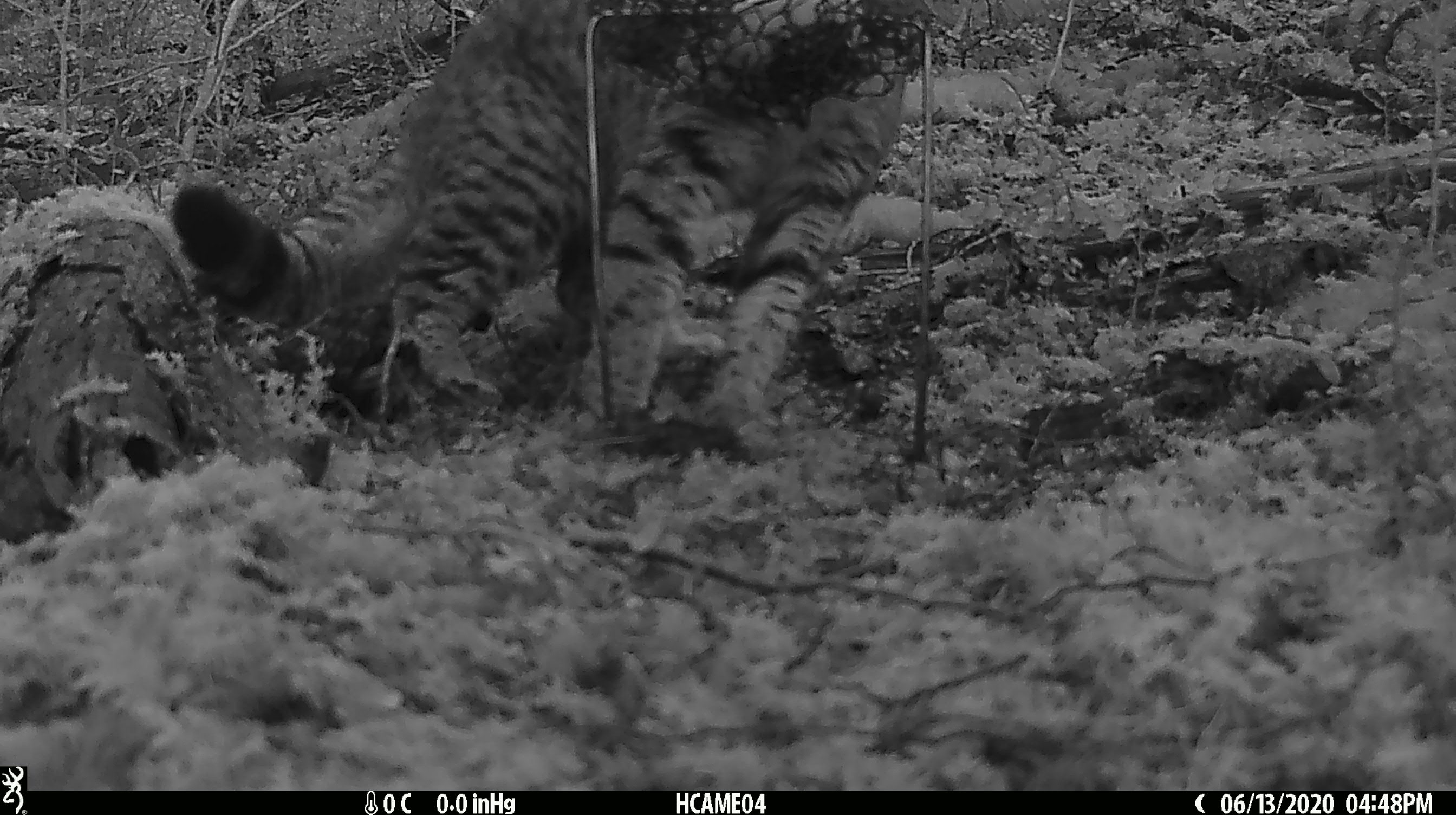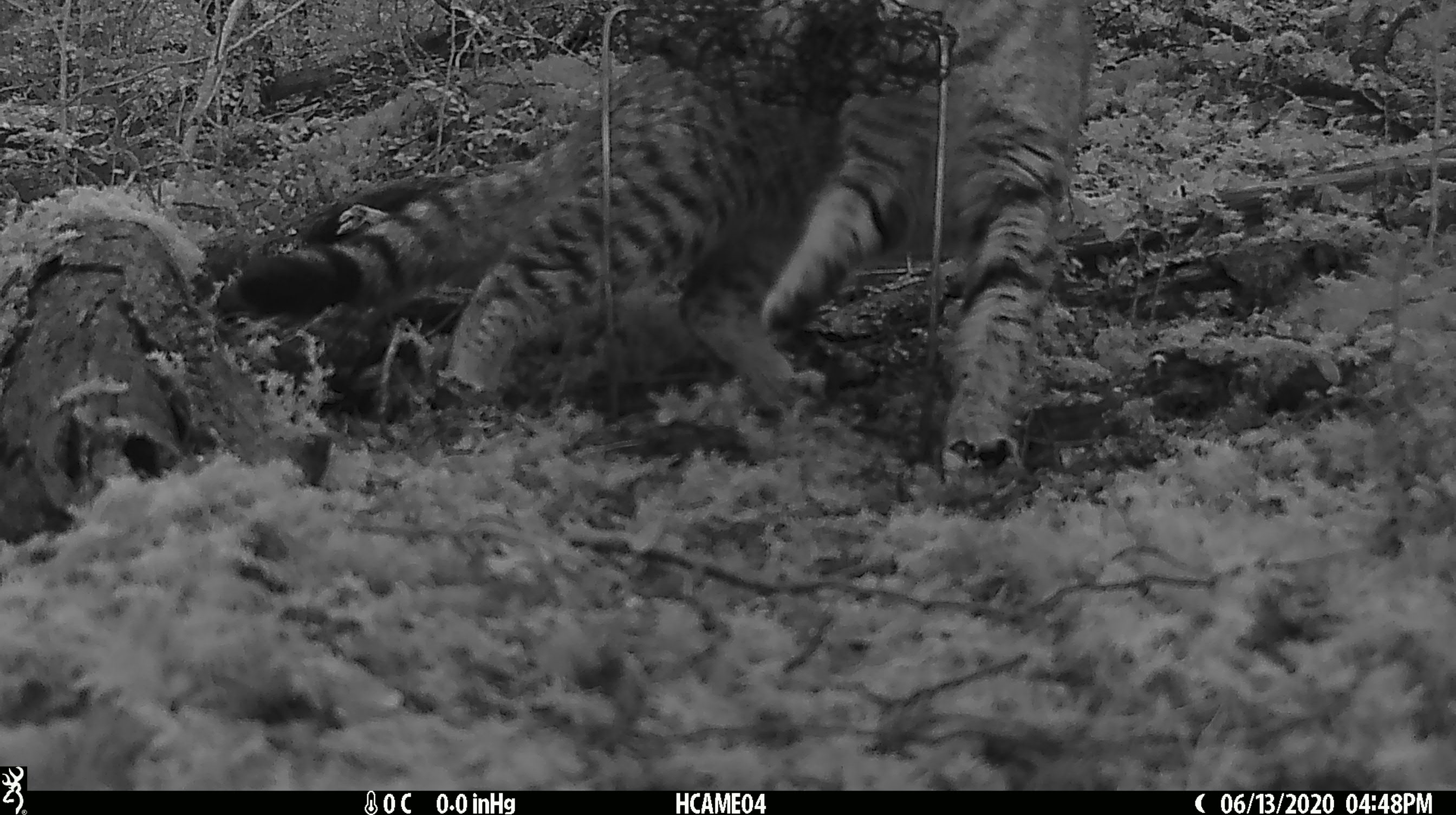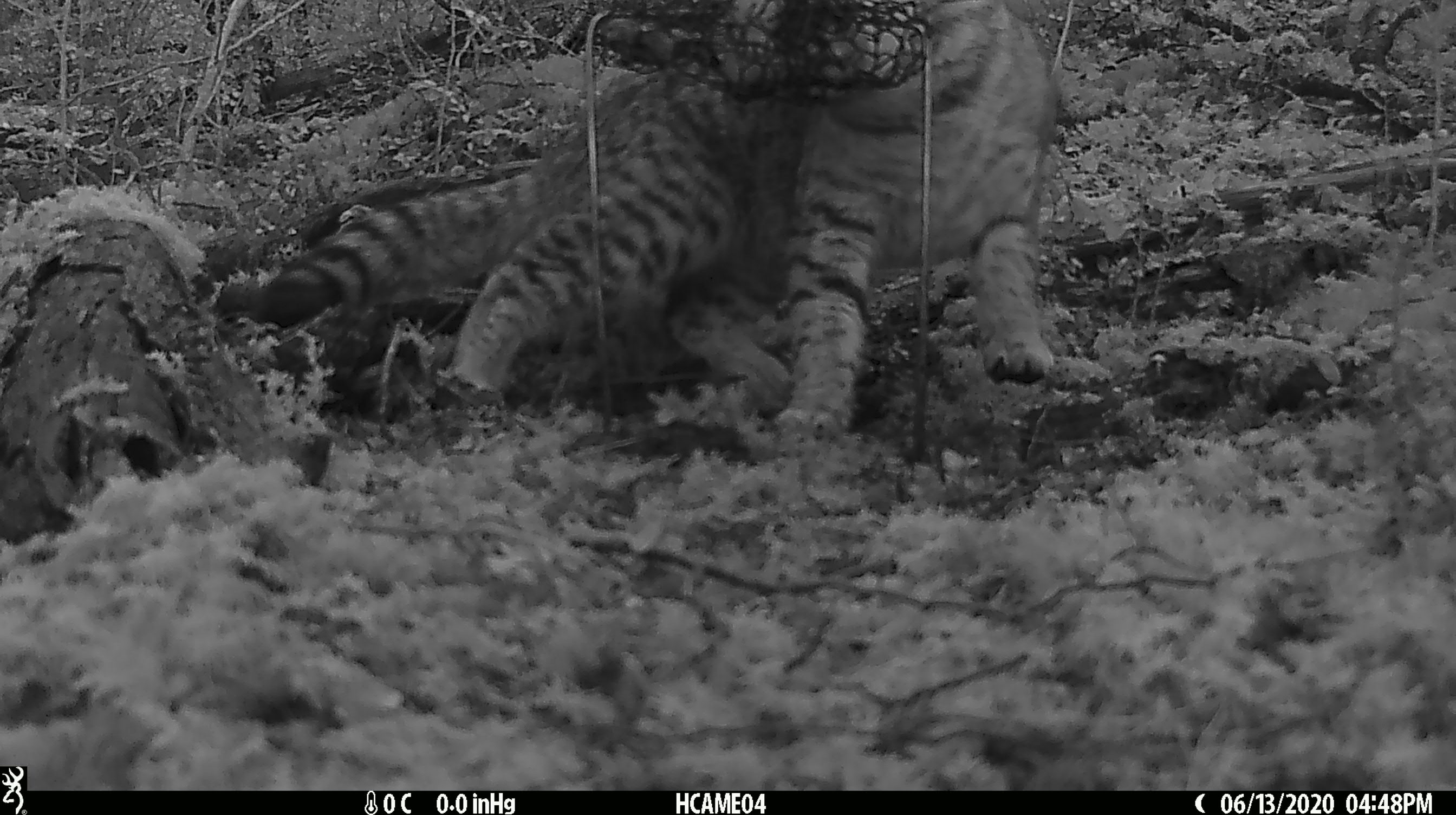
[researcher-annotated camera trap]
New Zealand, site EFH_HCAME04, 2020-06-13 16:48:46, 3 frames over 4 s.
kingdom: Animalia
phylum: Chordata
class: Mammalia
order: Carnivora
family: Felidae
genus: Felis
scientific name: Felis catus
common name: domestic cat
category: cat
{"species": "cat (domestic cat) (Felis catus)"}